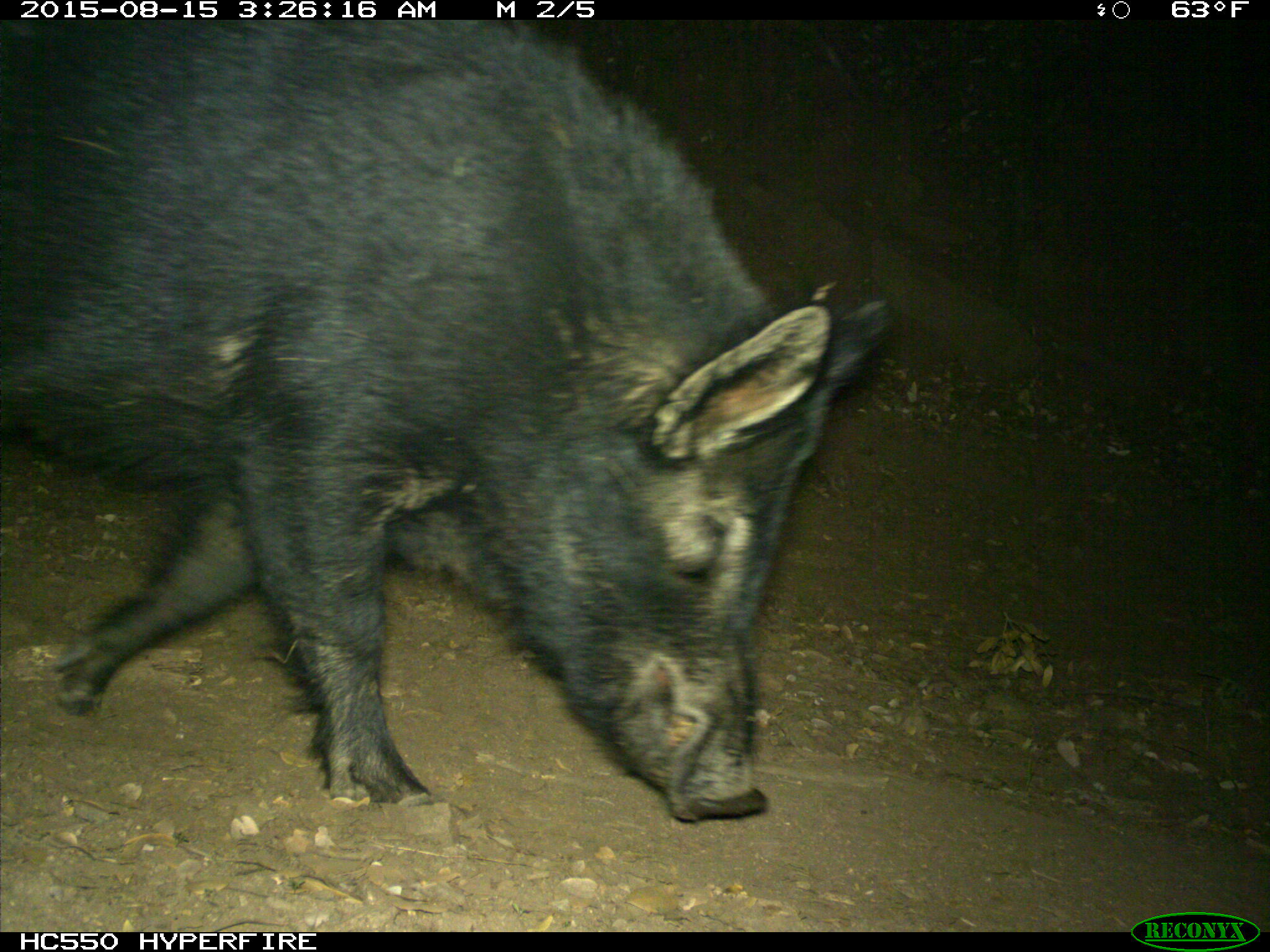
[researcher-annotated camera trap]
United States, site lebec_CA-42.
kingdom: Animalia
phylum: Chordata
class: Mammalia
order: Artiodactyla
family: Suidae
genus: Sus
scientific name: Sus scrofa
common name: wild boar